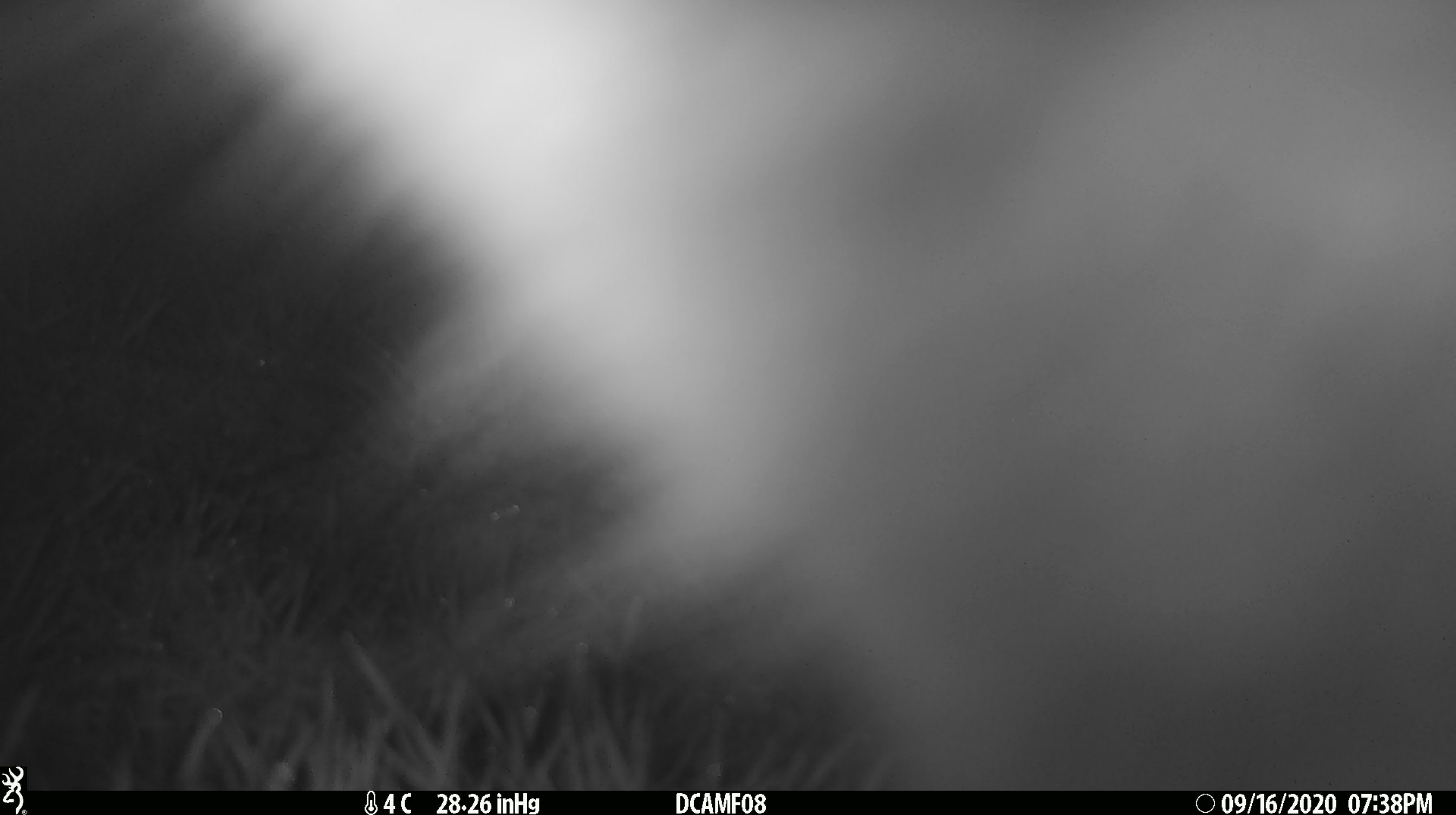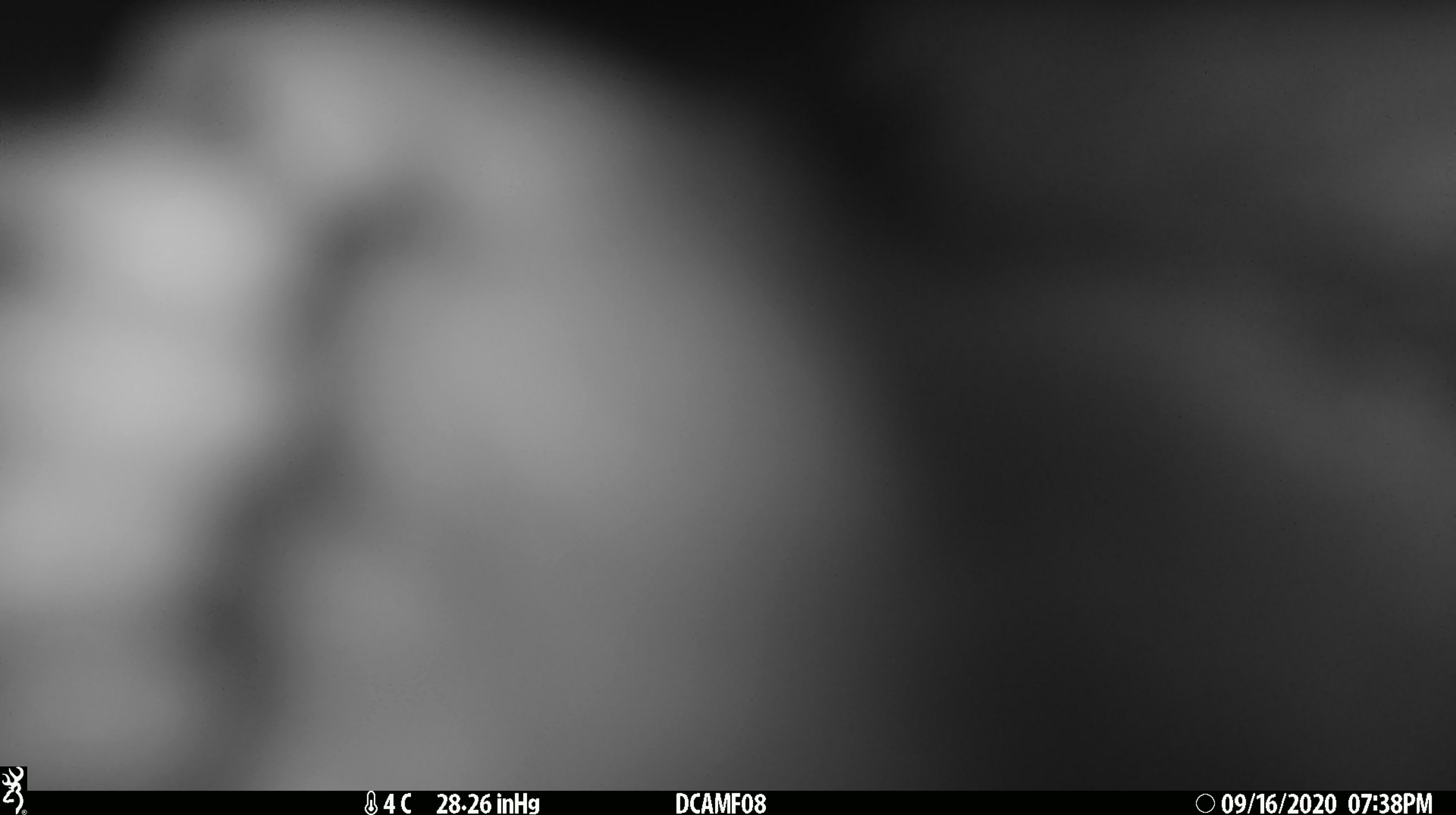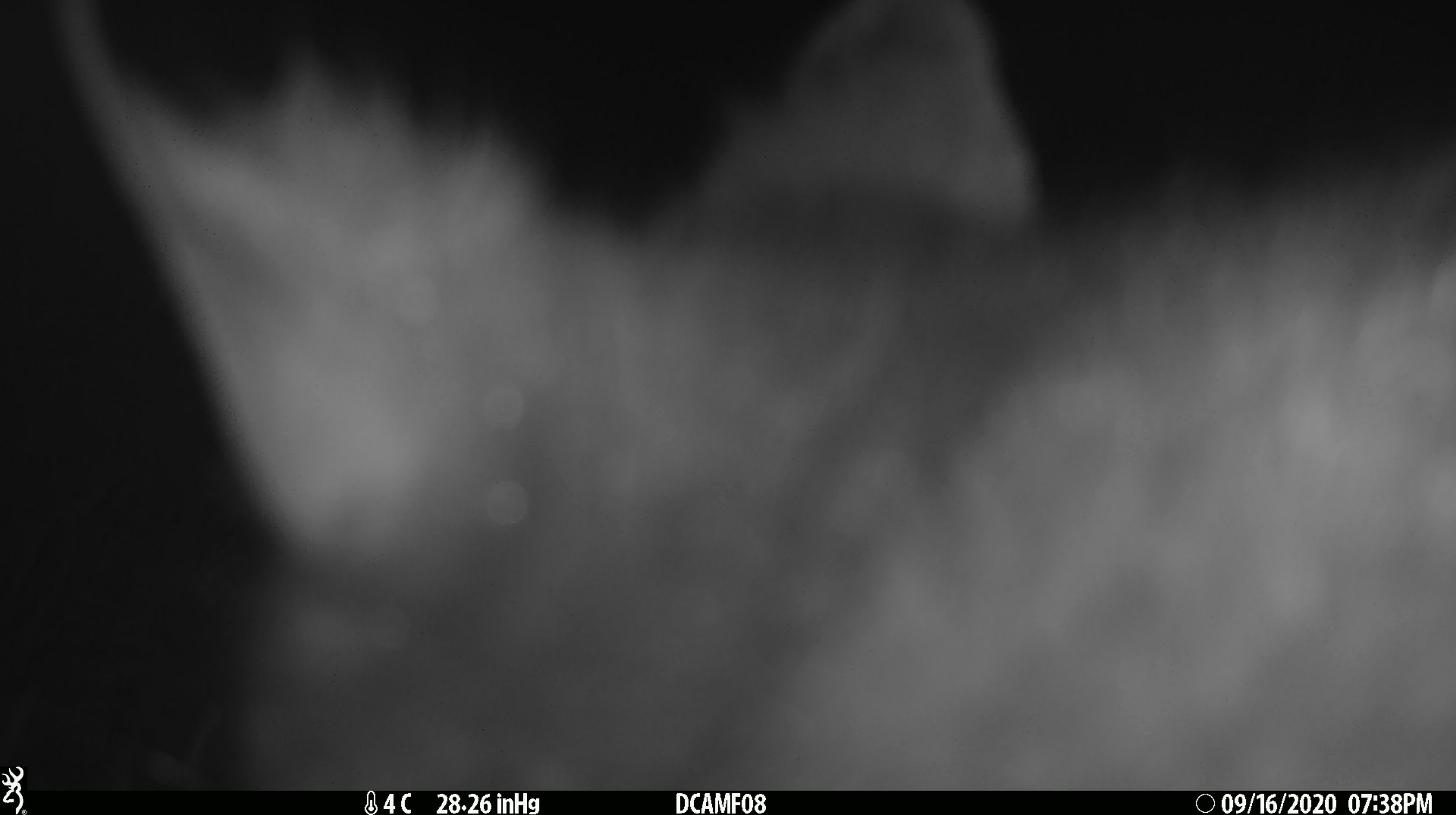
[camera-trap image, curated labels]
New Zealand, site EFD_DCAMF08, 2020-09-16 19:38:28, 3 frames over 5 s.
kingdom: Animalia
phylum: Chordata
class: Mammalia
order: Diprotodontia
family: Phalangeridae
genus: Trichosurus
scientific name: Trichosurus vulpecula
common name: common brushtail possum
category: possum